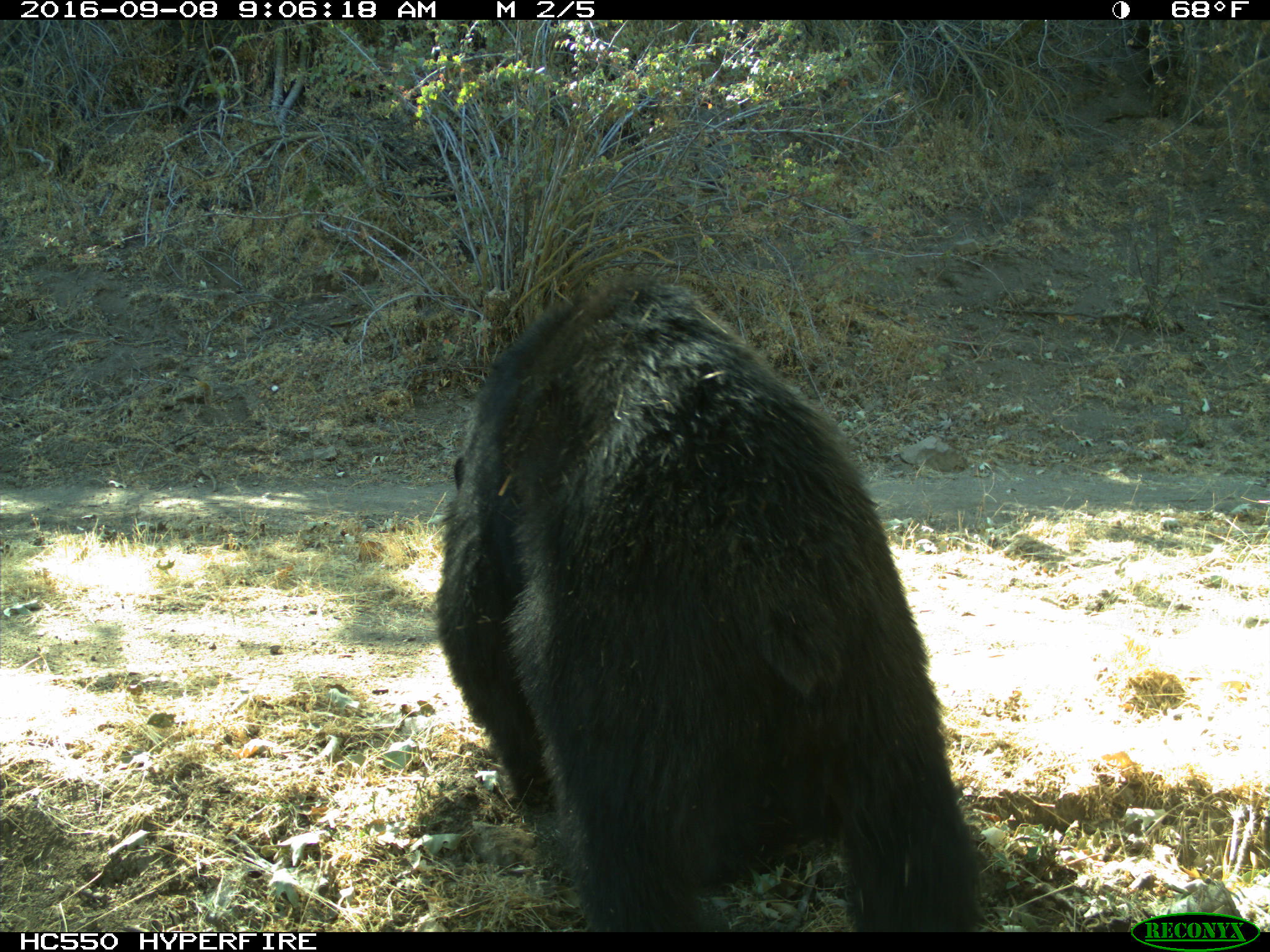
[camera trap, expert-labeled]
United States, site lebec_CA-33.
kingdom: Animalia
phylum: Chordata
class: Mammalia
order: Carnivora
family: Ursidae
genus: Ursus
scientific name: Ursus americanus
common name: american black bear